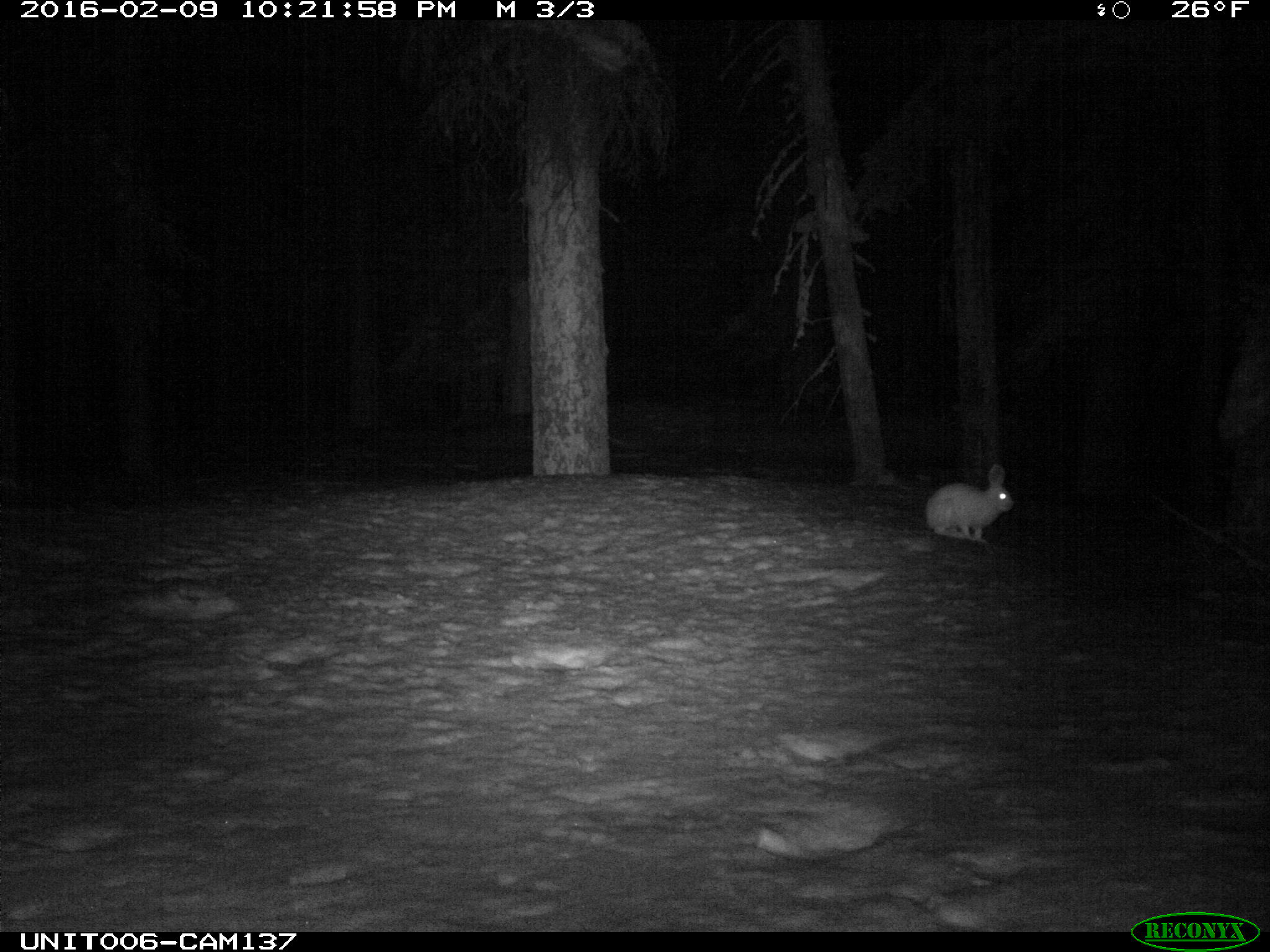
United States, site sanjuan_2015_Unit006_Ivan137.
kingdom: Animalia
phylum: Chordata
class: Mammalia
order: Lagomorpha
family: Leporidae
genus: Lepus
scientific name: Lepus americanus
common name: snowshoe hare